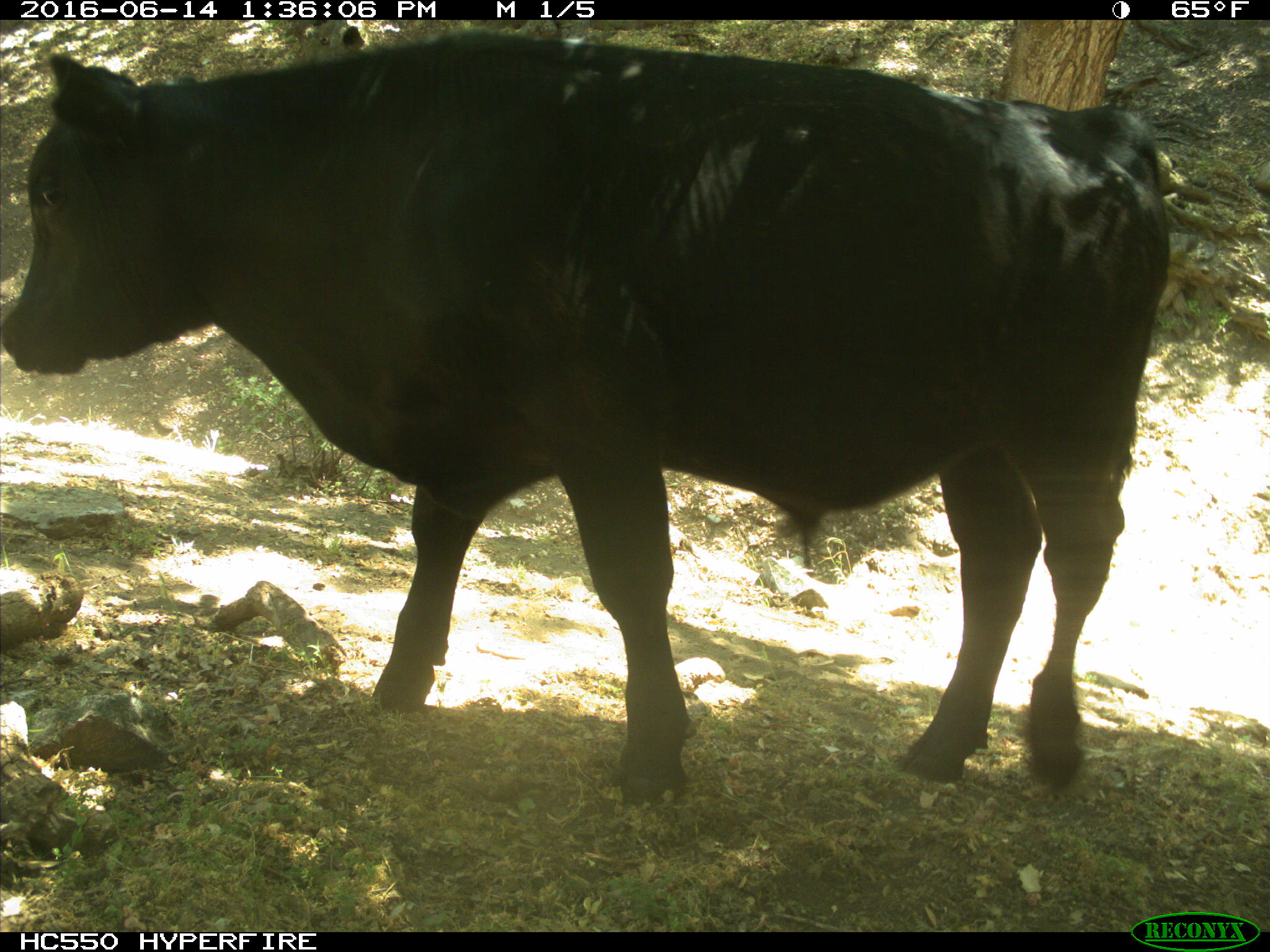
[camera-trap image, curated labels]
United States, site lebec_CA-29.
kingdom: Animalia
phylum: Chordata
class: Mammalia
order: Artiodactyla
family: Bovidae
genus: Bos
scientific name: Bos taurus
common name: domestic cow